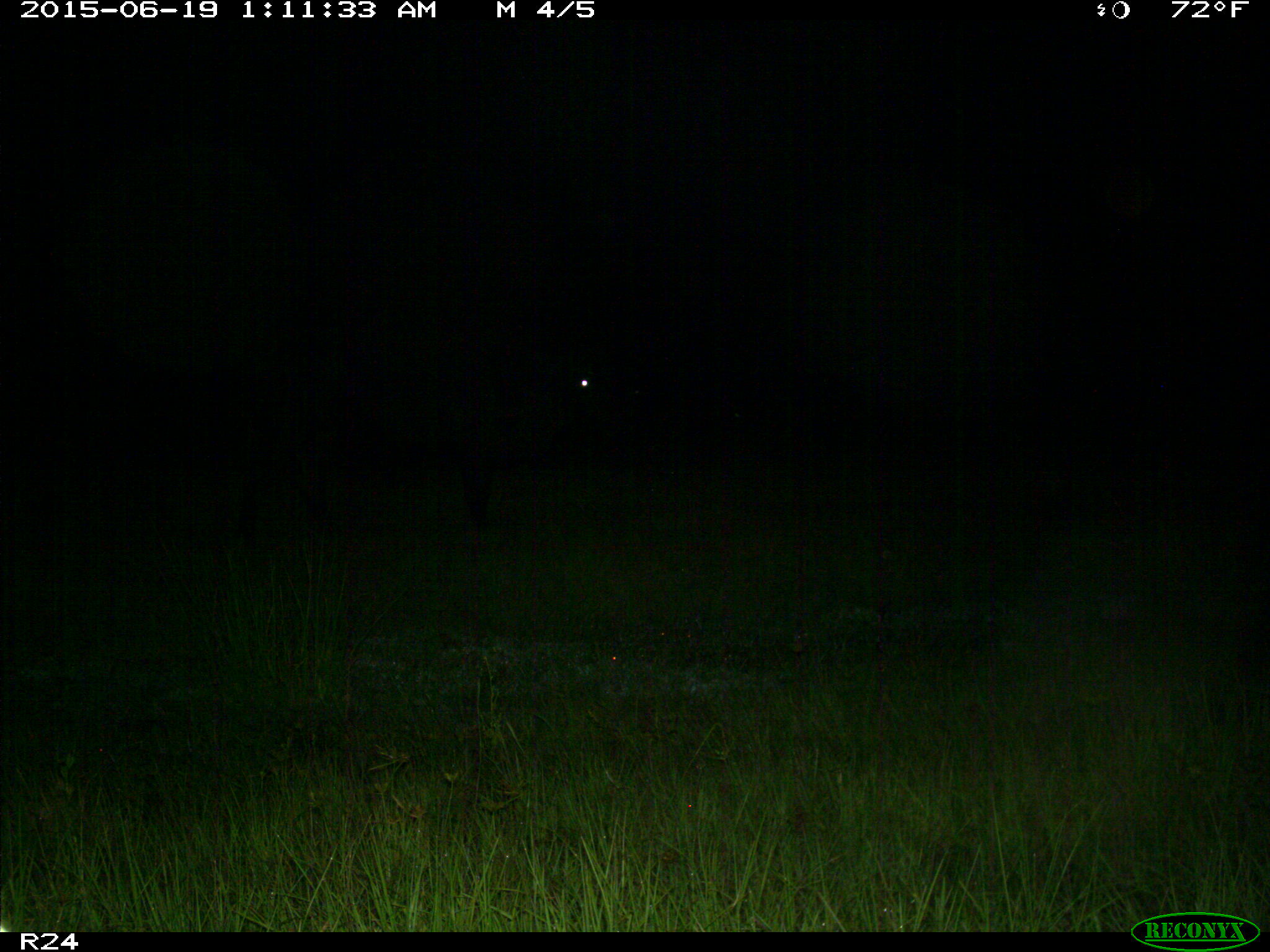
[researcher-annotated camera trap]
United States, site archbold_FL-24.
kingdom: Animalia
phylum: Chordata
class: Mammalia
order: Artiodactyla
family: Bovidae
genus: Bos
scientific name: Bos taurus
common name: domestic cow